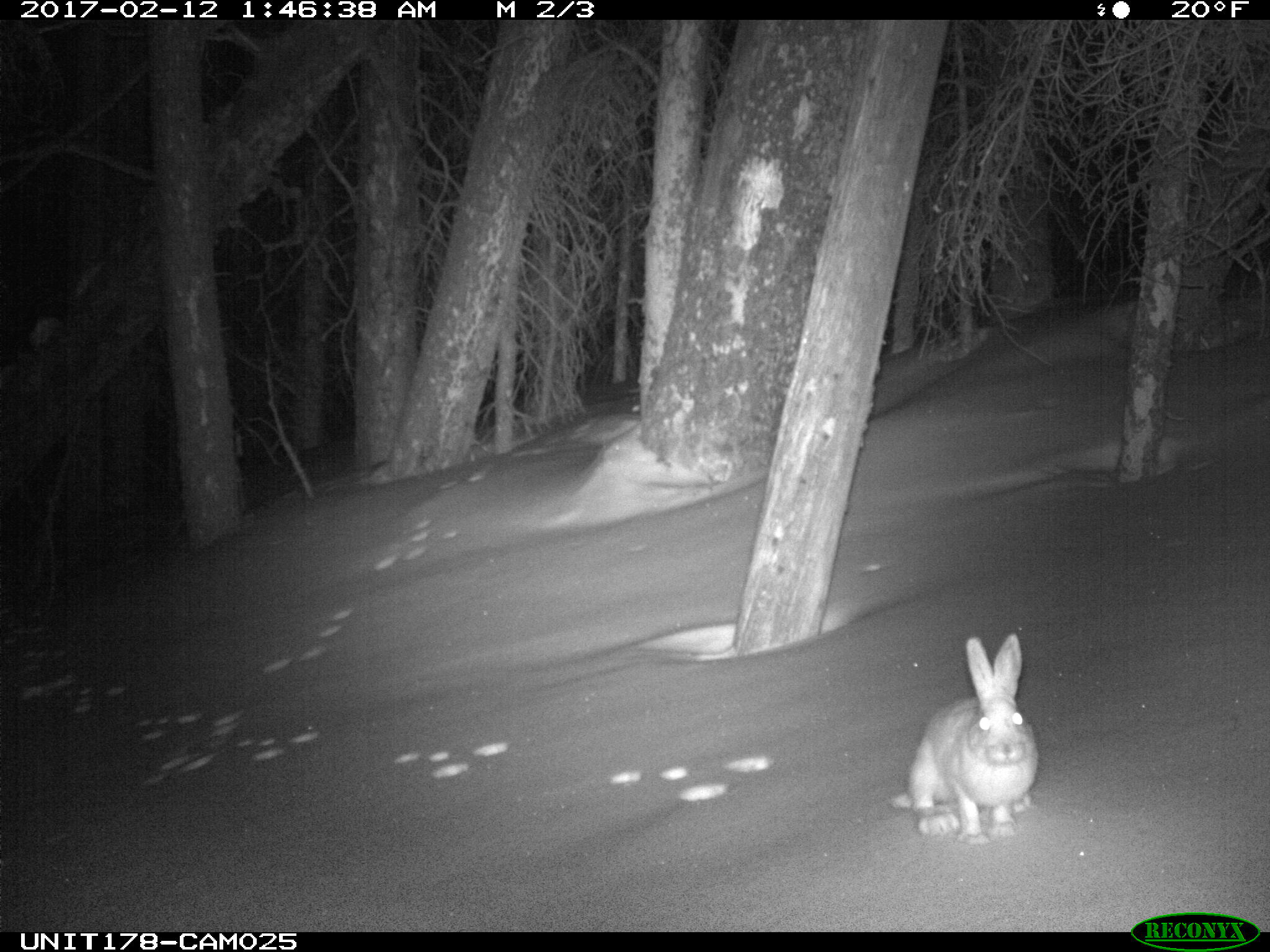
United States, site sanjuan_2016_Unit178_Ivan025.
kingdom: Animalia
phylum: Chordata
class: Mammalia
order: Lagomorpha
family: Leporidae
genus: Lepus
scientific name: Lepus americanus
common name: snowshoe hare